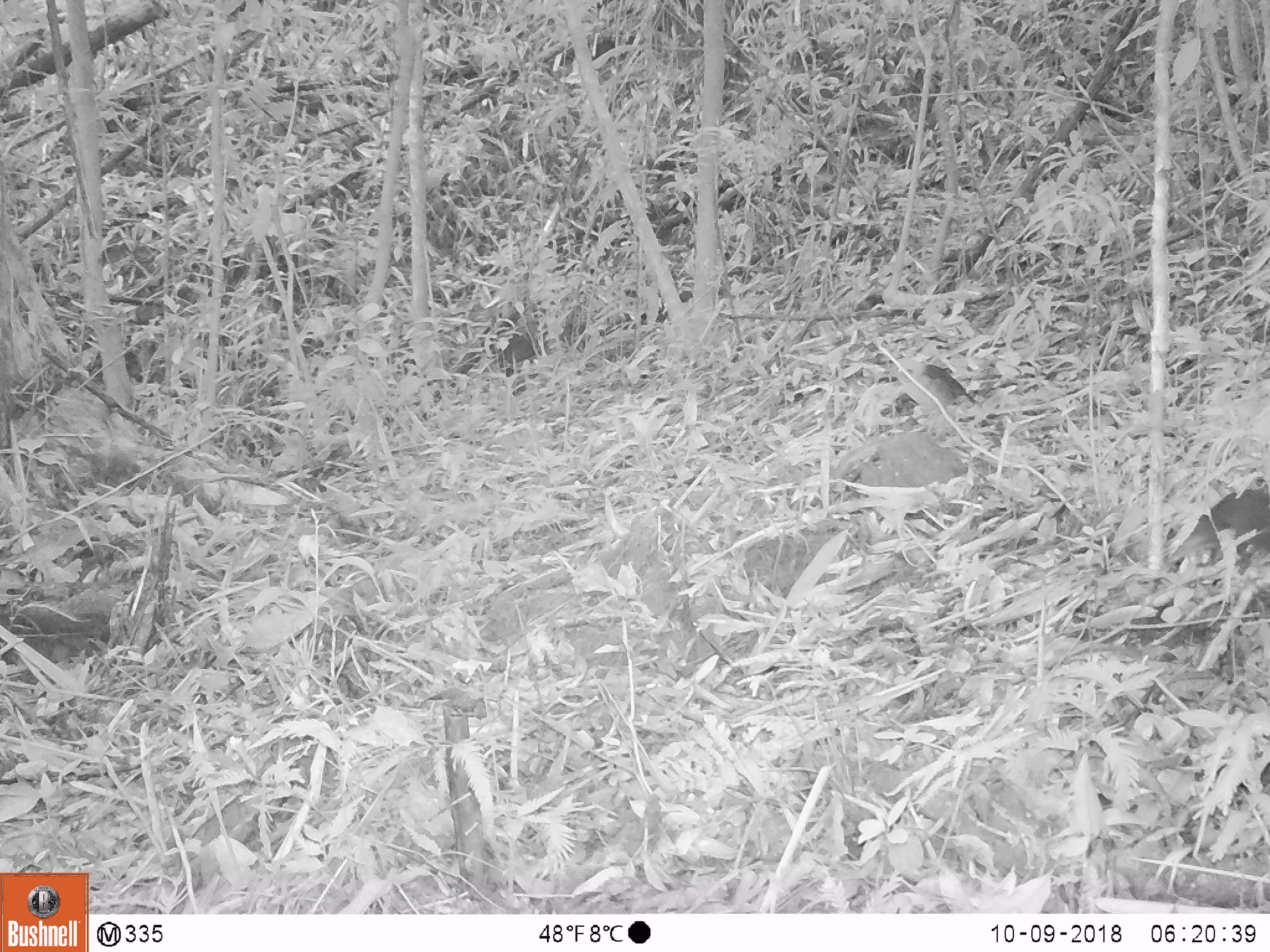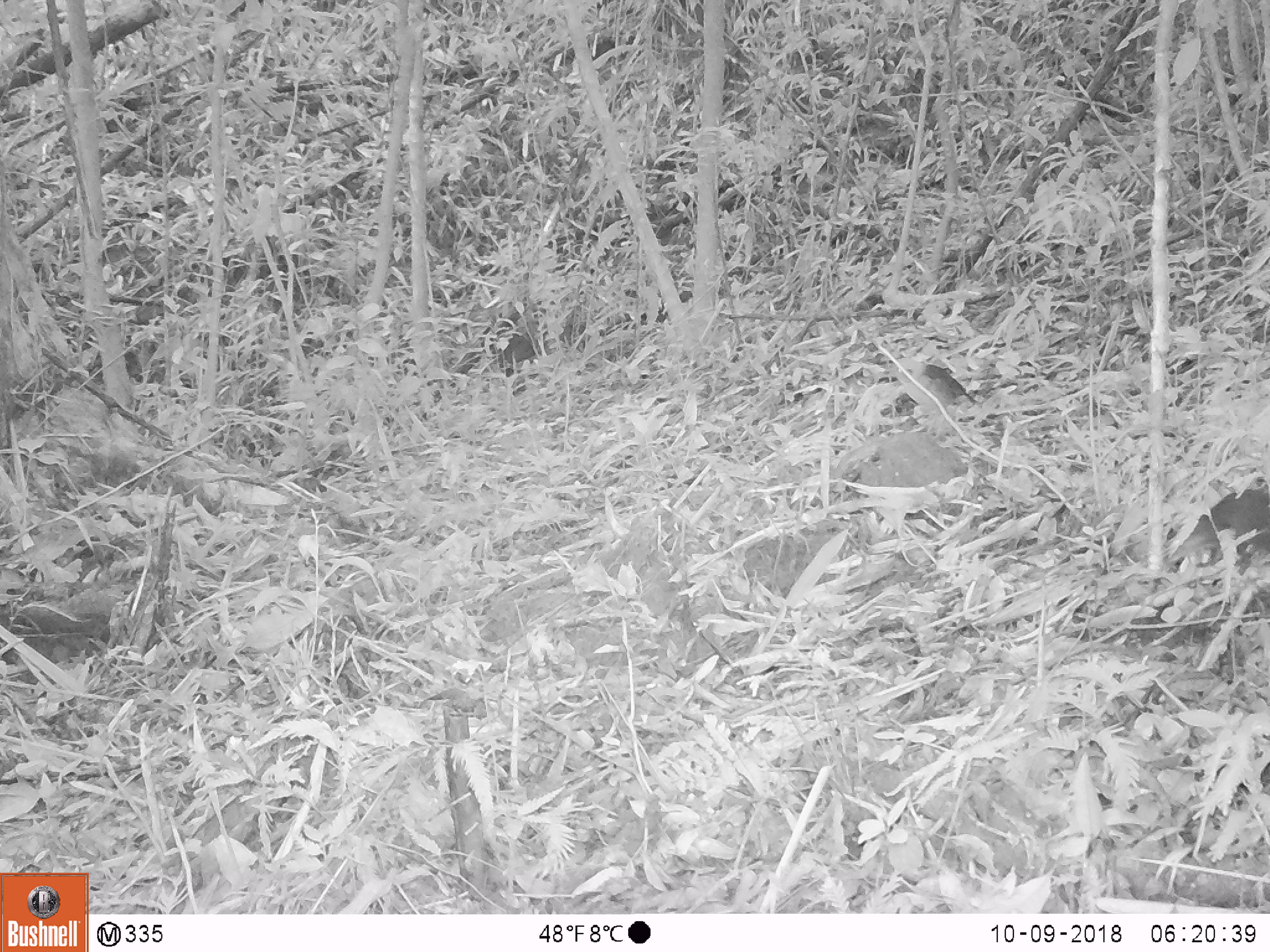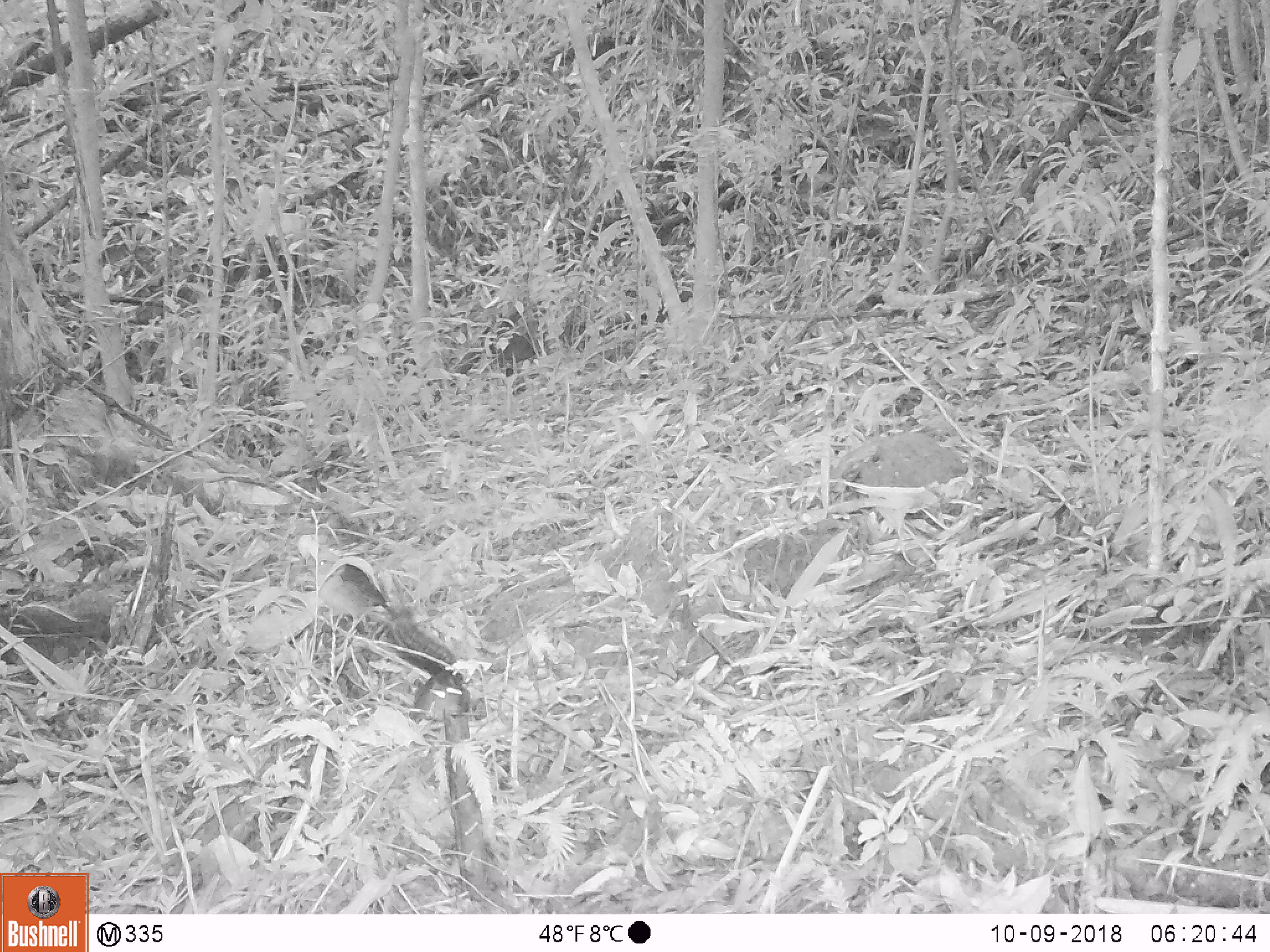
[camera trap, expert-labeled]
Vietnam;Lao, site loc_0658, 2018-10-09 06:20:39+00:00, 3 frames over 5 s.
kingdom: Animalia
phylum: Chordata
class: Mammalia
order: Rodentia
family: Sciuridae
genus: Dremomys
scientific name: Dremomys rufigenis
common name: red-cheeked squirrel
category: red cheeked squirrel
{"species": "red cheeked squirrel (red-cheeked squirrel) (Dremomys rufigenis)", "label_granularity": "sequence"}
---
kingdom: Animalia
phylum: Chordata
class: Aves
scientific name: Aves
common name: bird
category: unidentified bird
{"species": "unidentified bird (bird) (Aves)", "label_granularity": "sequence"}